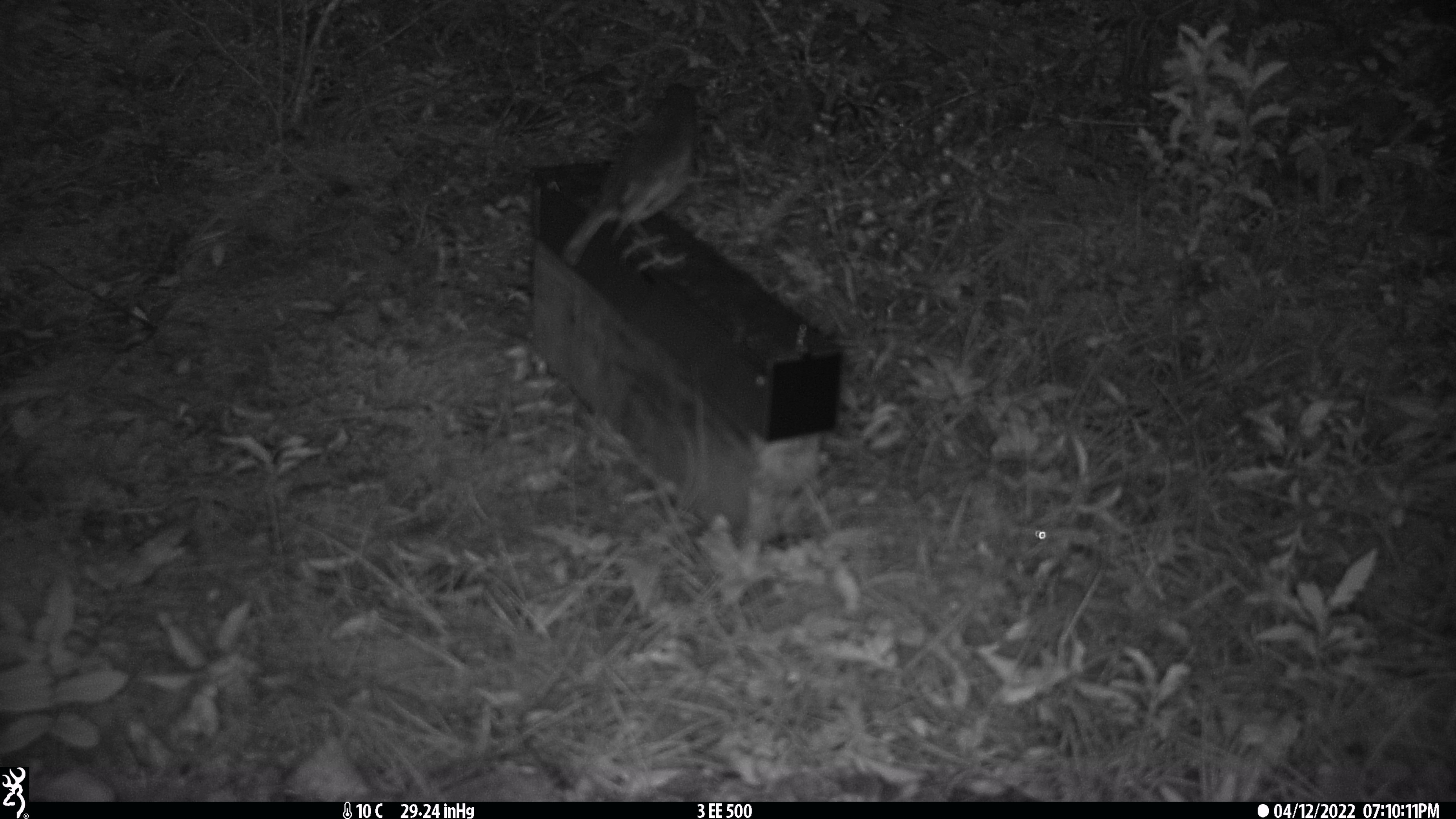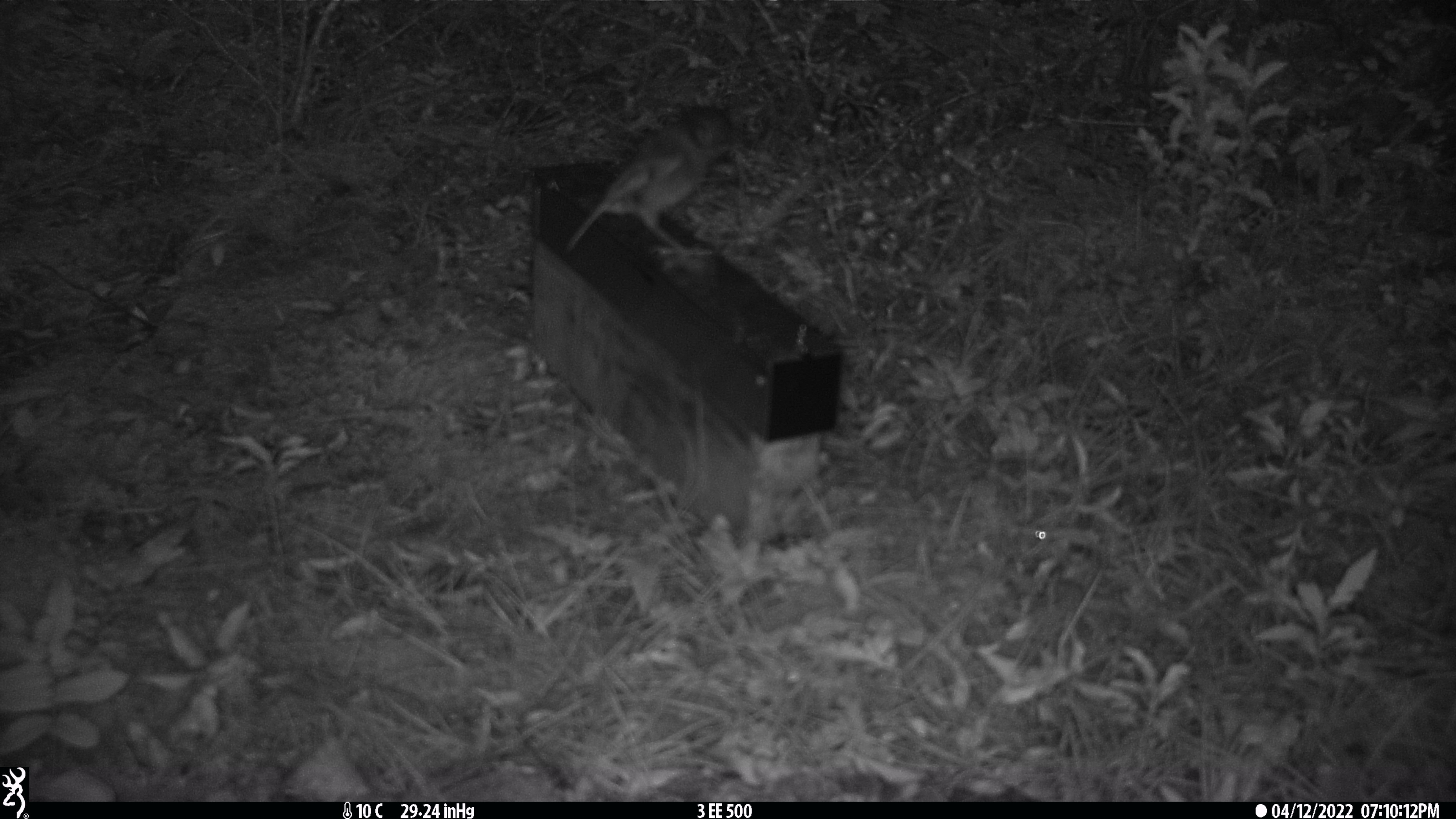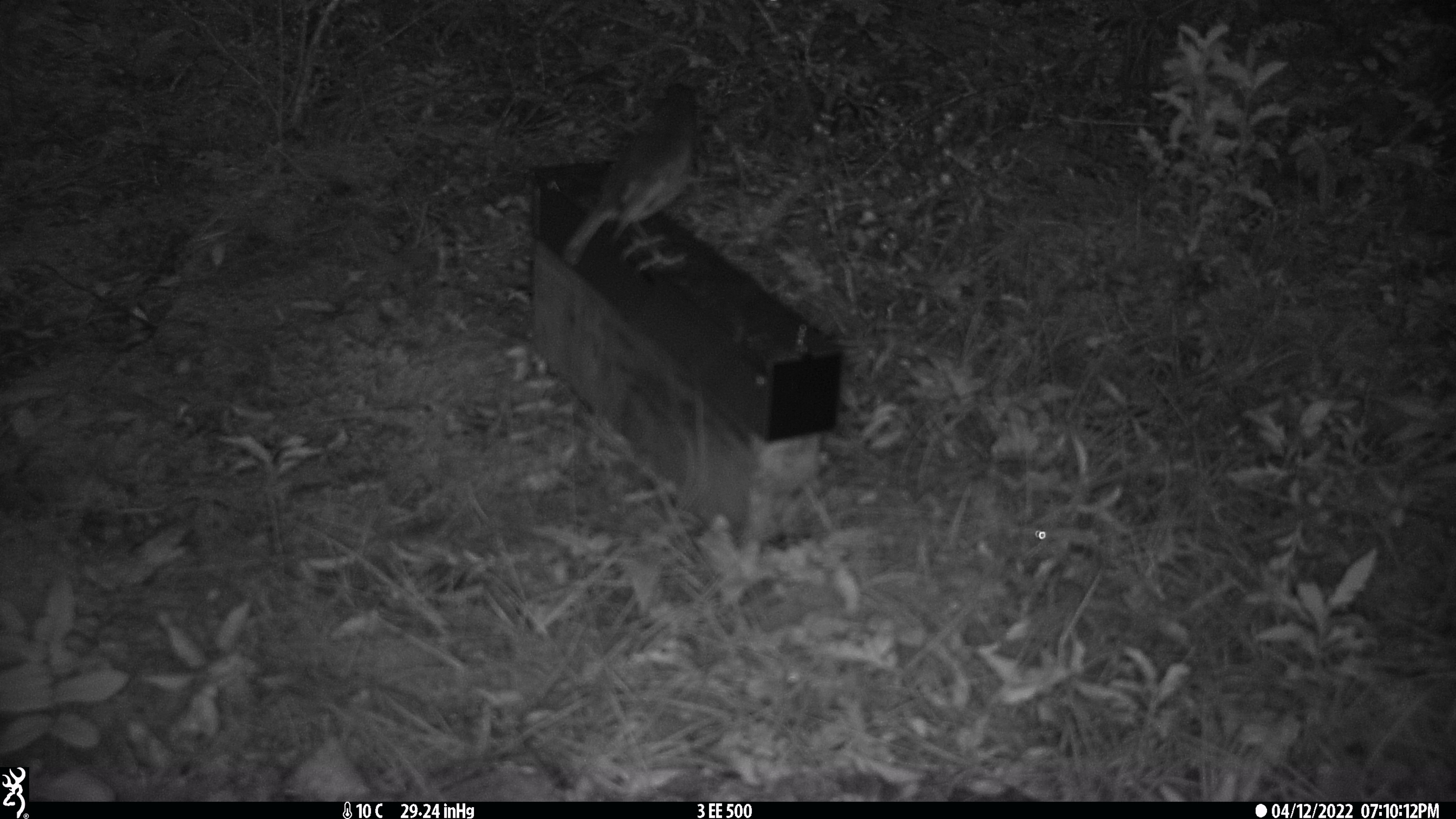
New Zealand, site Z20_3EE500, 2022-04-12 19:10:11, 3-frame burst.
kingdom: Animalia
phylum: Chordata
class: Aves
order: Passeriformes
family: Petroicidae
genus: Petroica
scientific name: Petroica macrocephala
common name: tomtit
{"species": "tomtit (Petroica macrocephala)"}